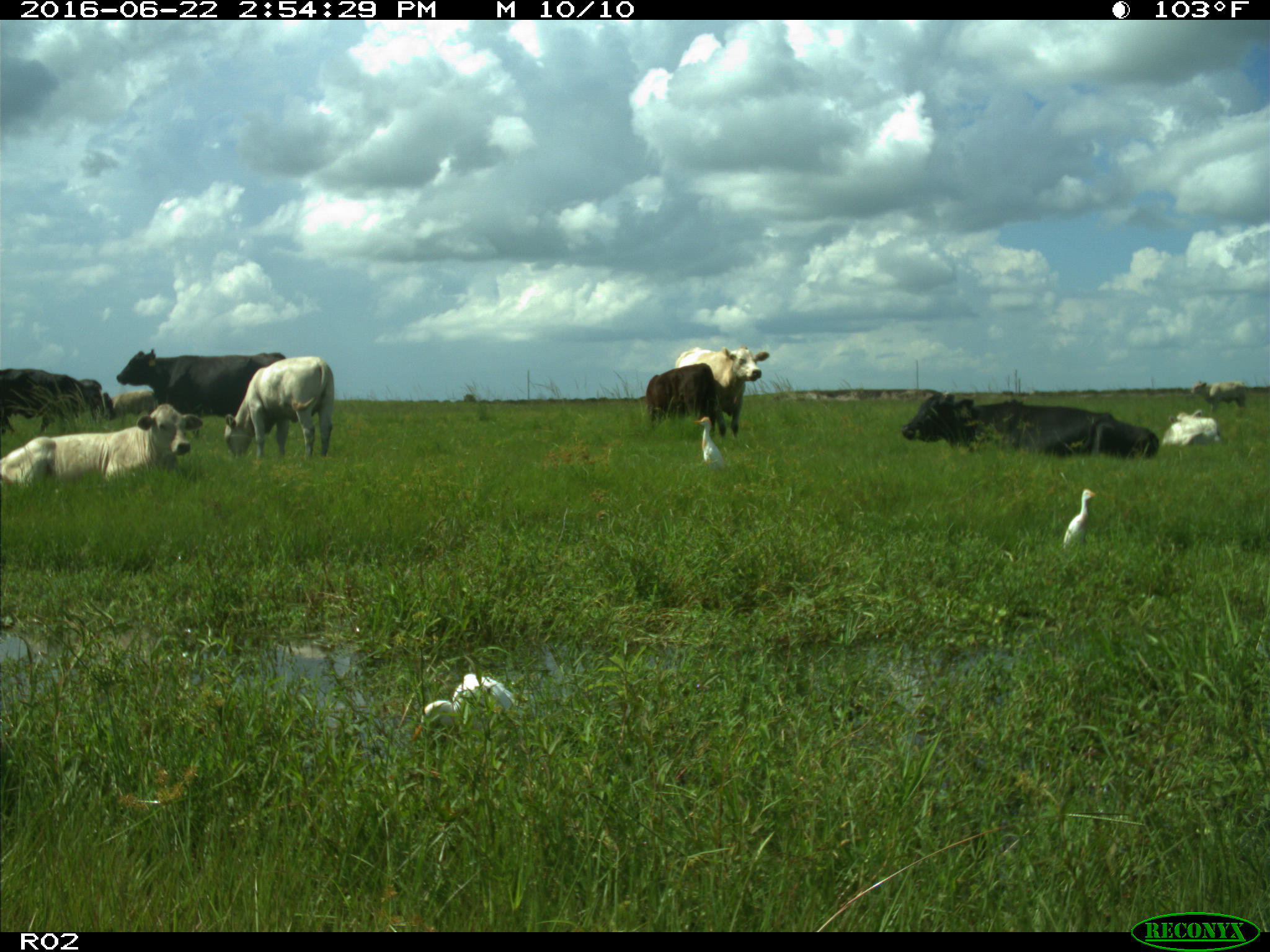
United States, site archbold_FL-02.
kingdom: Animalia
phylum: Chordata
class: Mammalia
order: Artiodactyla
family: Bovidae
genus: Bos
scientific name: Bos taurus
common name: domestic cow